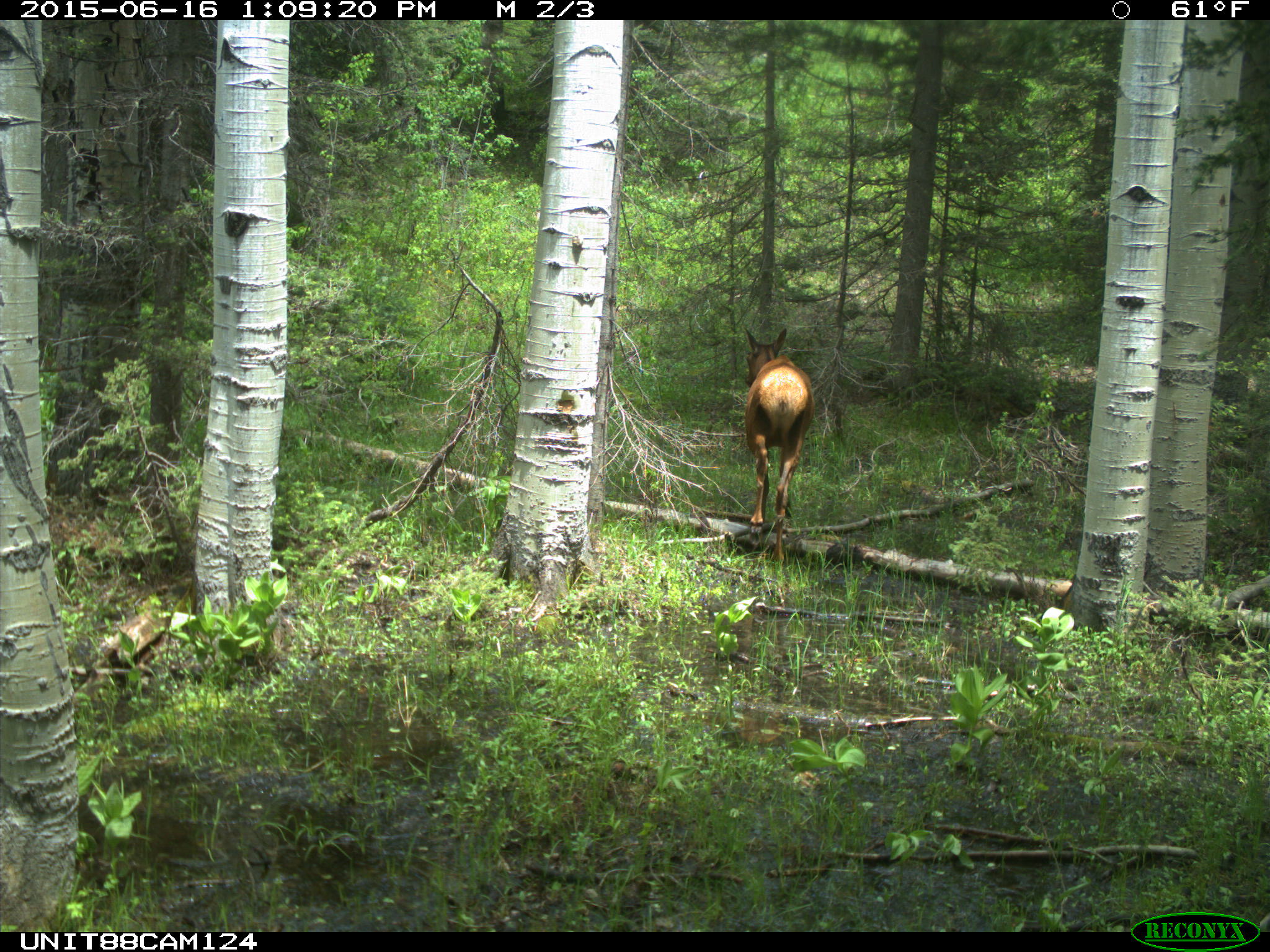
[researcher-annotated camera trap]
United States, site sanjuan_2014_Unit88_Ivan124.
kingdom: Animalia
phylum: Chordata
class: Mammalia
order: Artiodactyla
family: Cervidae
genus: Cervus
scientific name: Cervus elaphus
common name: red deer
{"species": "Cervus elaphus (red deer)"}